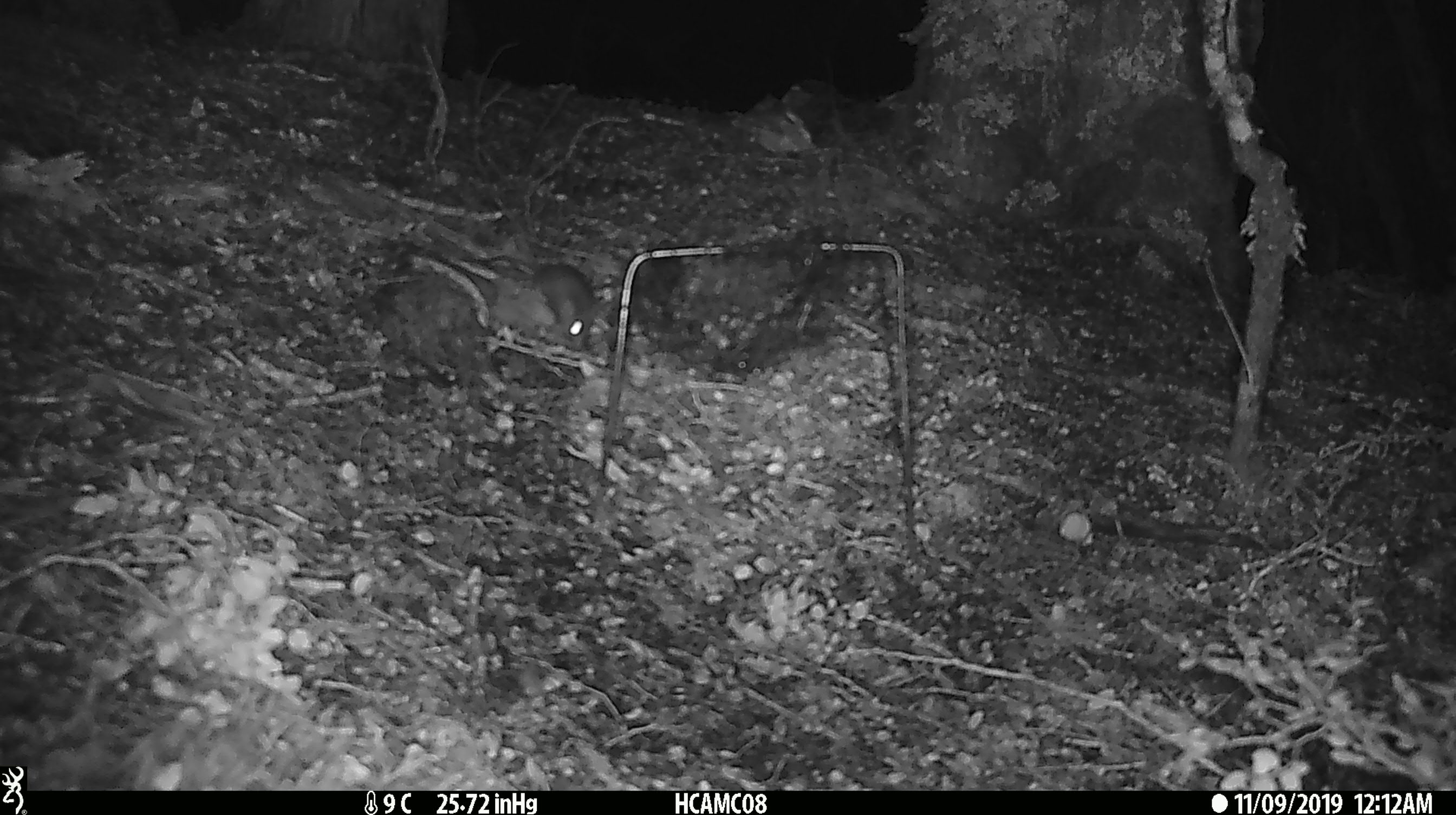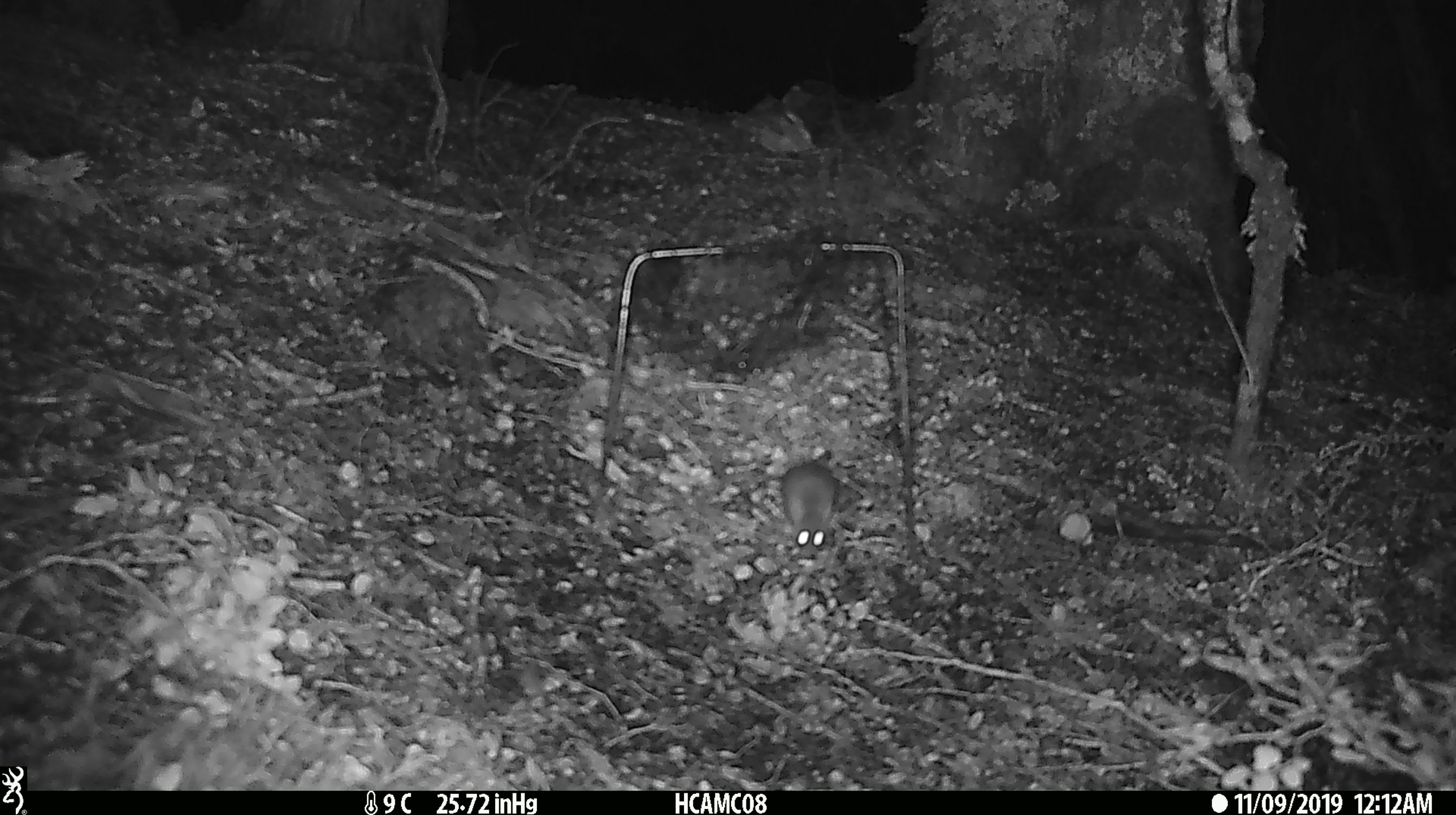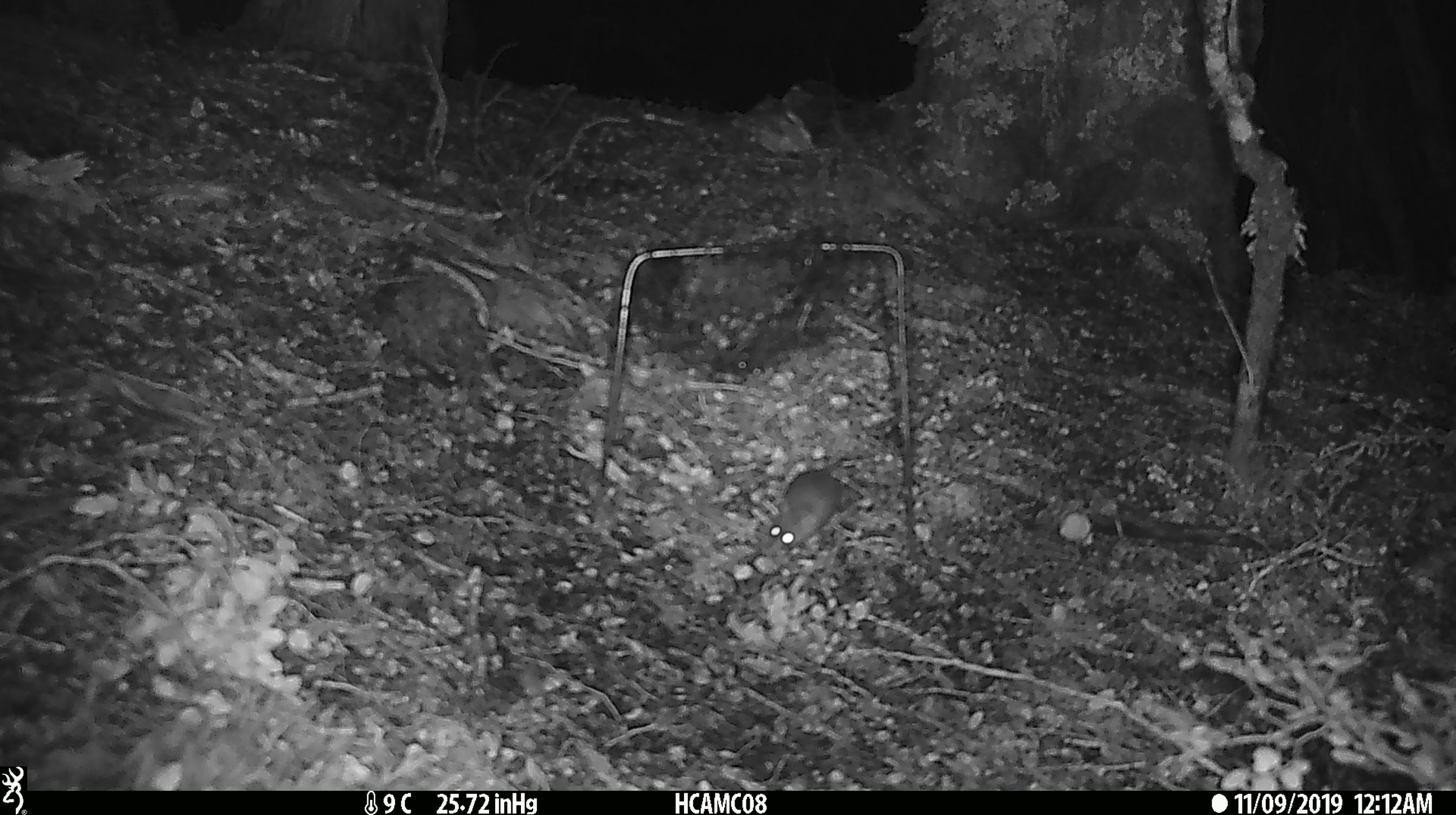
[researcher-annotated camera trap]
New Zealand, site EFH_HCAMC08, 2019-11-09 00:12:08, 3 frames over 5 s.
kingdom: Animalia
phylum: Chordata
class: Mammalia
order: Rodentia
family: Muridae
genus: Mus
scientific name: Mus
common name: mouse